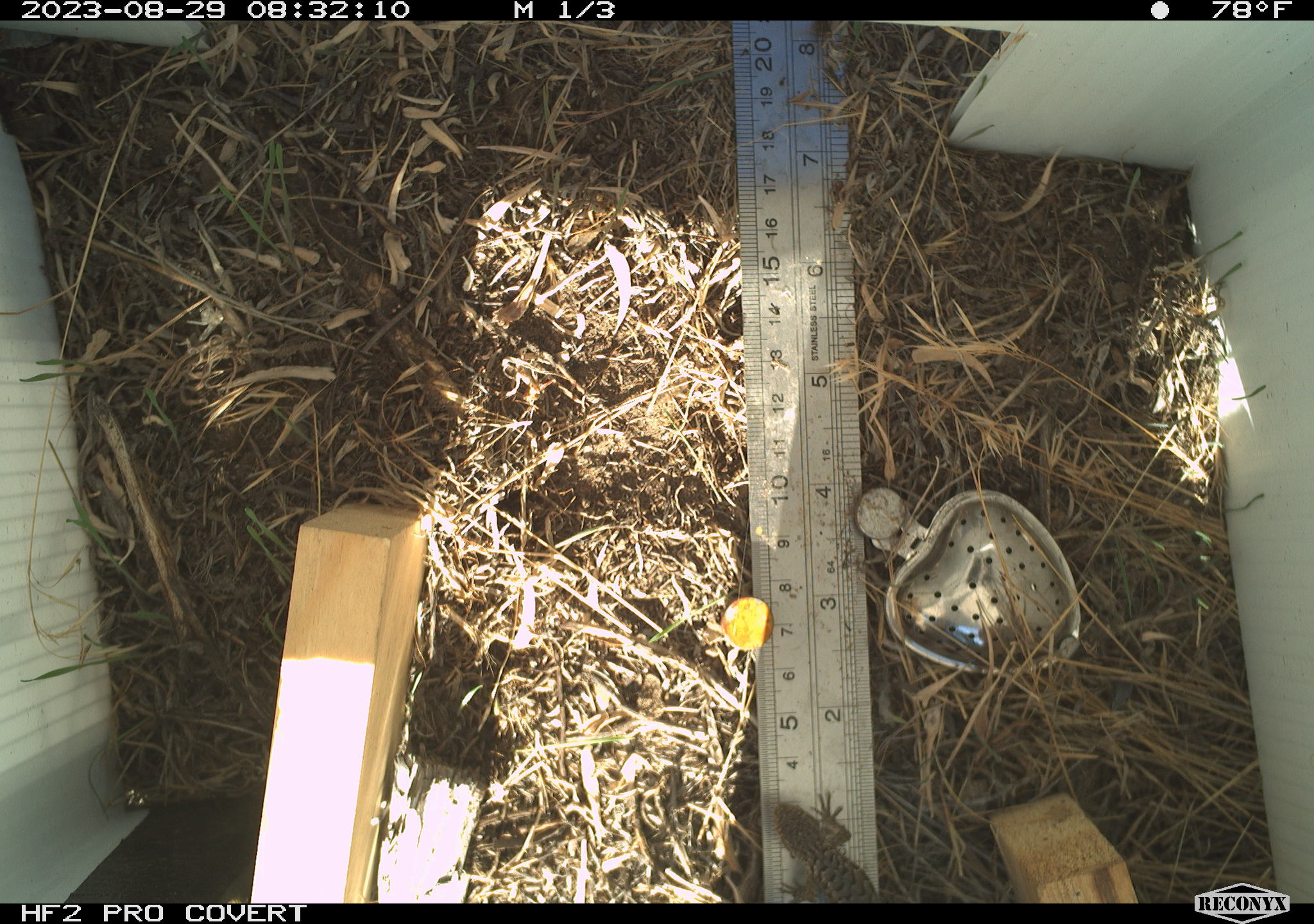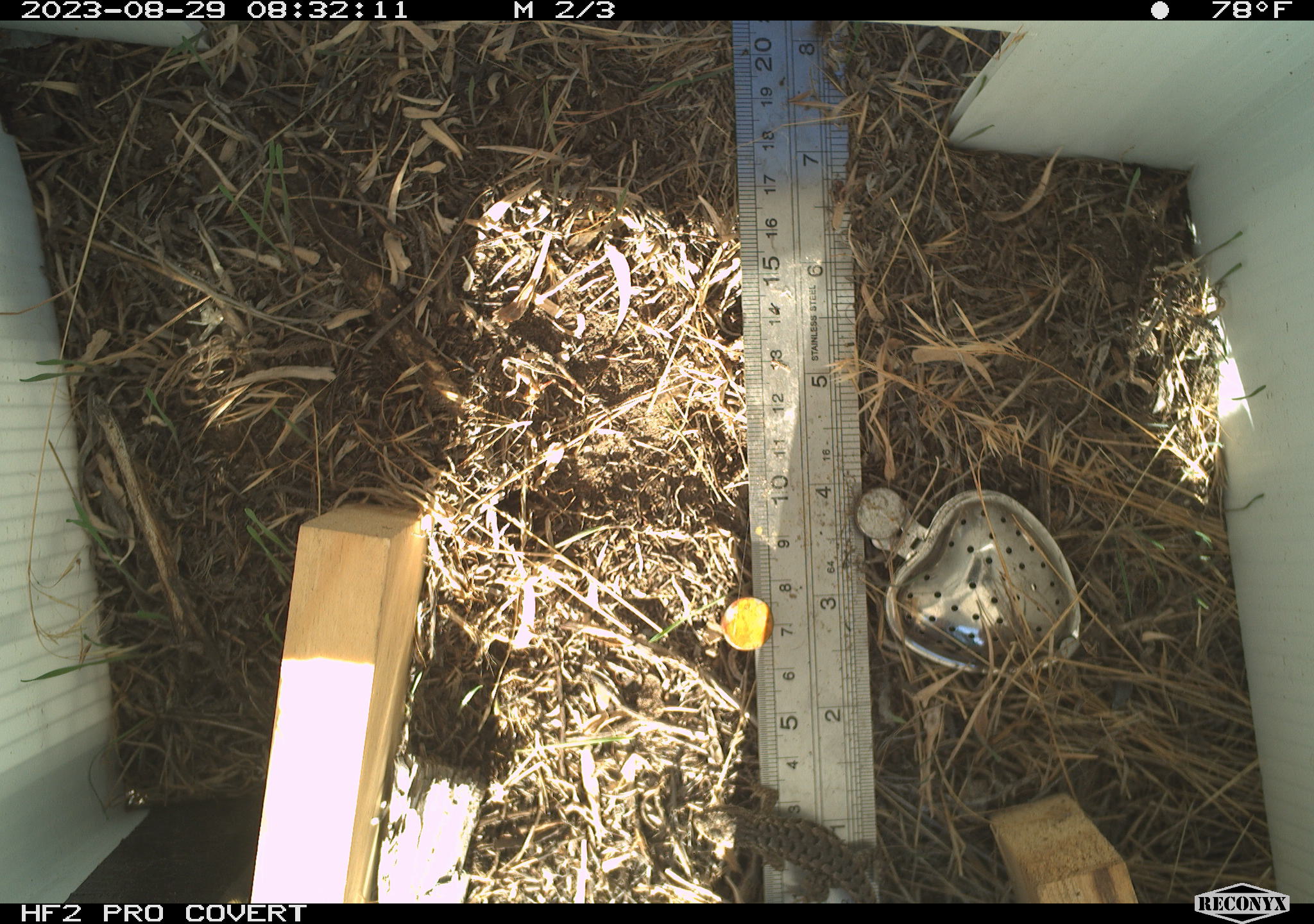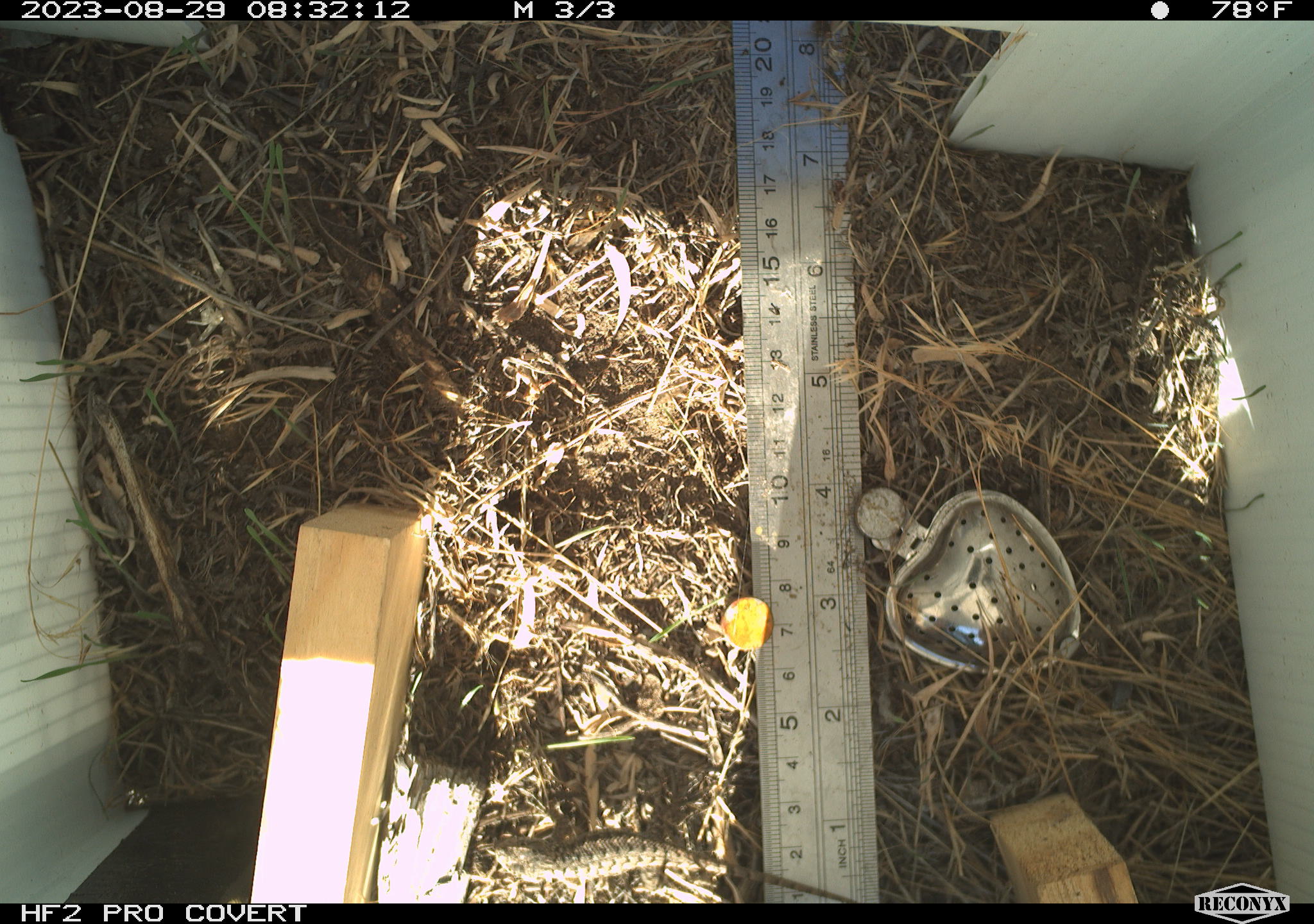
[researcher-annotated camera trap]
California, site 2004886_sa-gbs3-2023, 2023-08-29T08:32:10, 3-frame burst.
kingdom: Animalia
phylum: Chordata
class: Reptilia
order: Squamata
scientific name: Squamata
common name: lizards and snakes